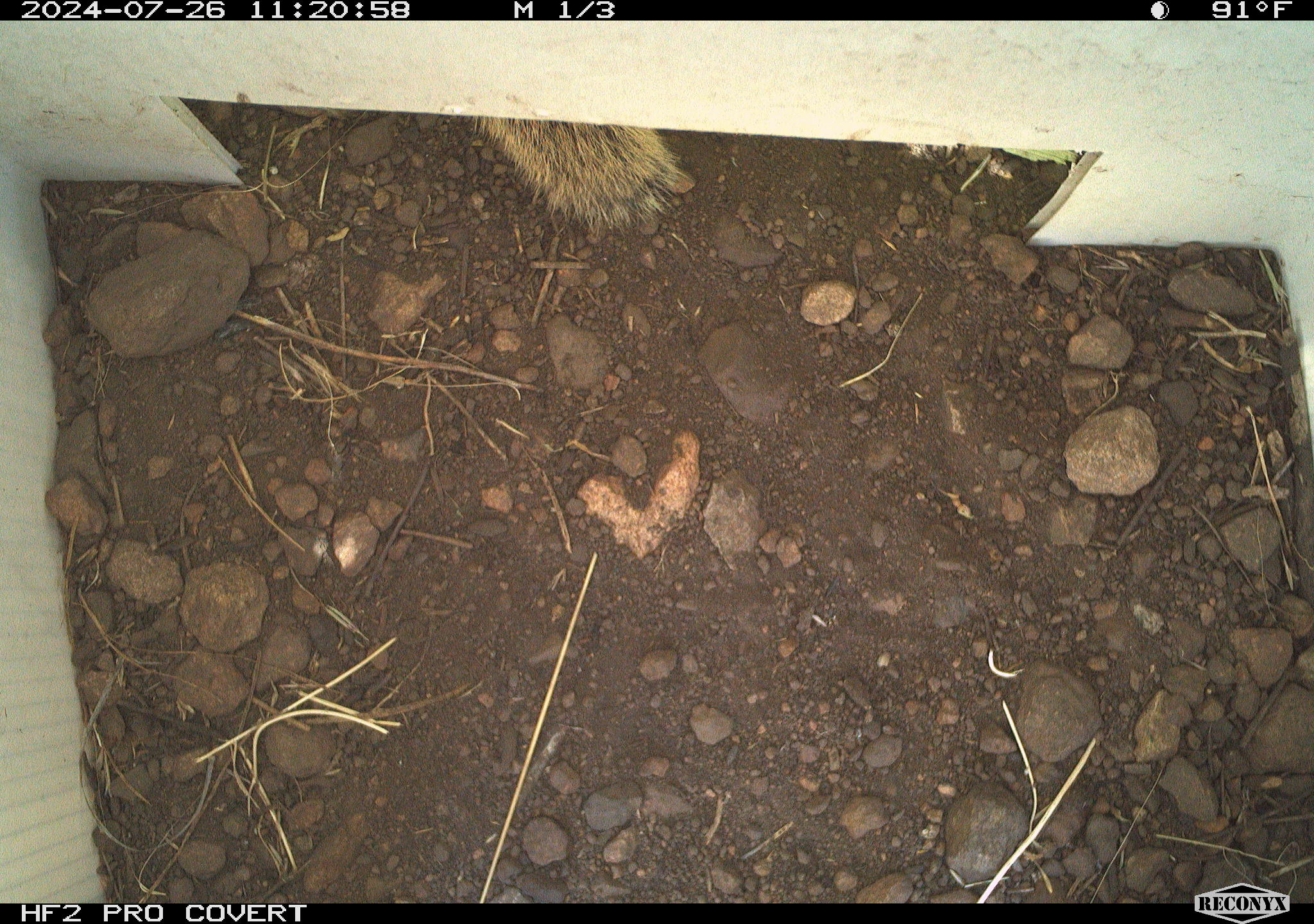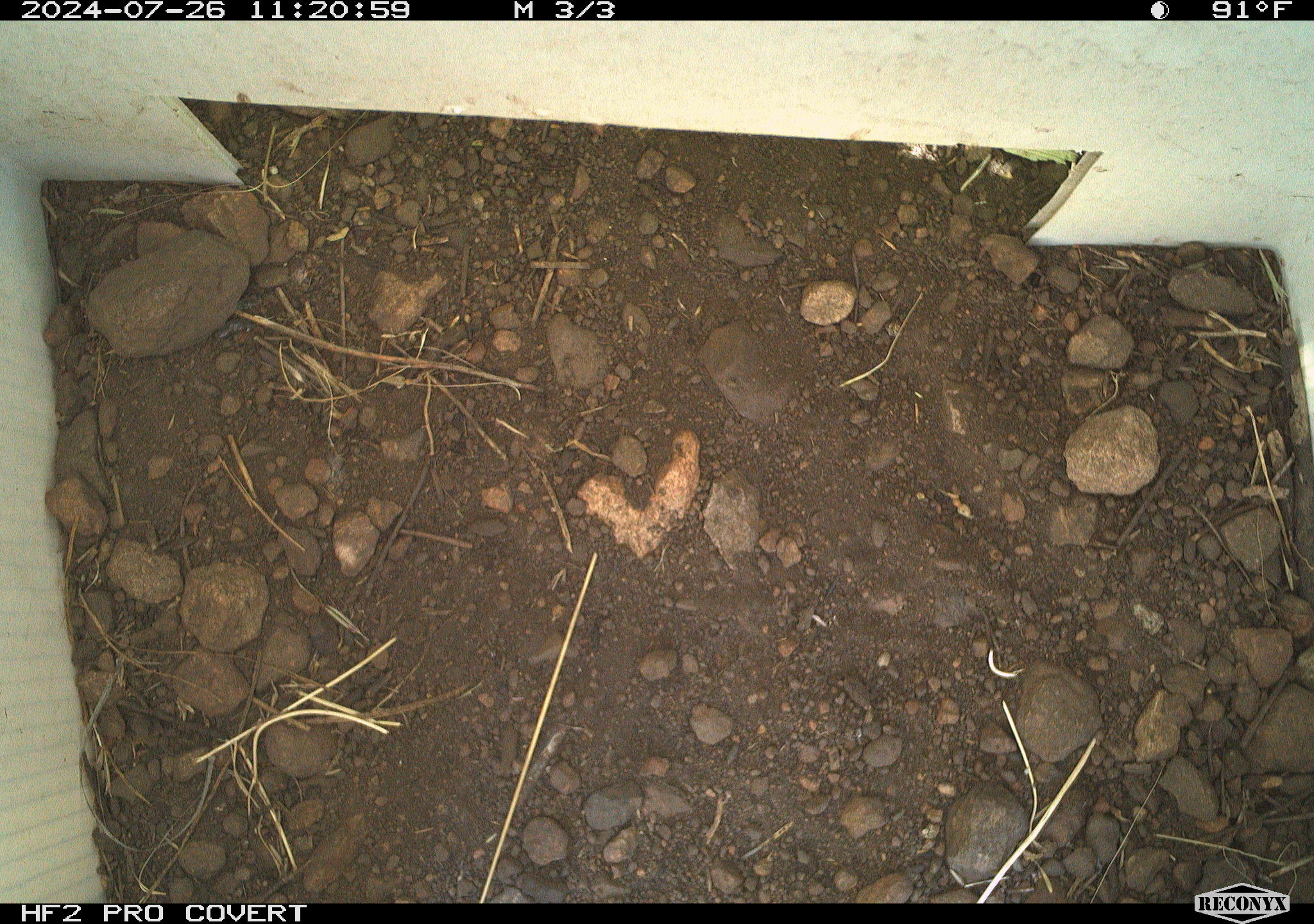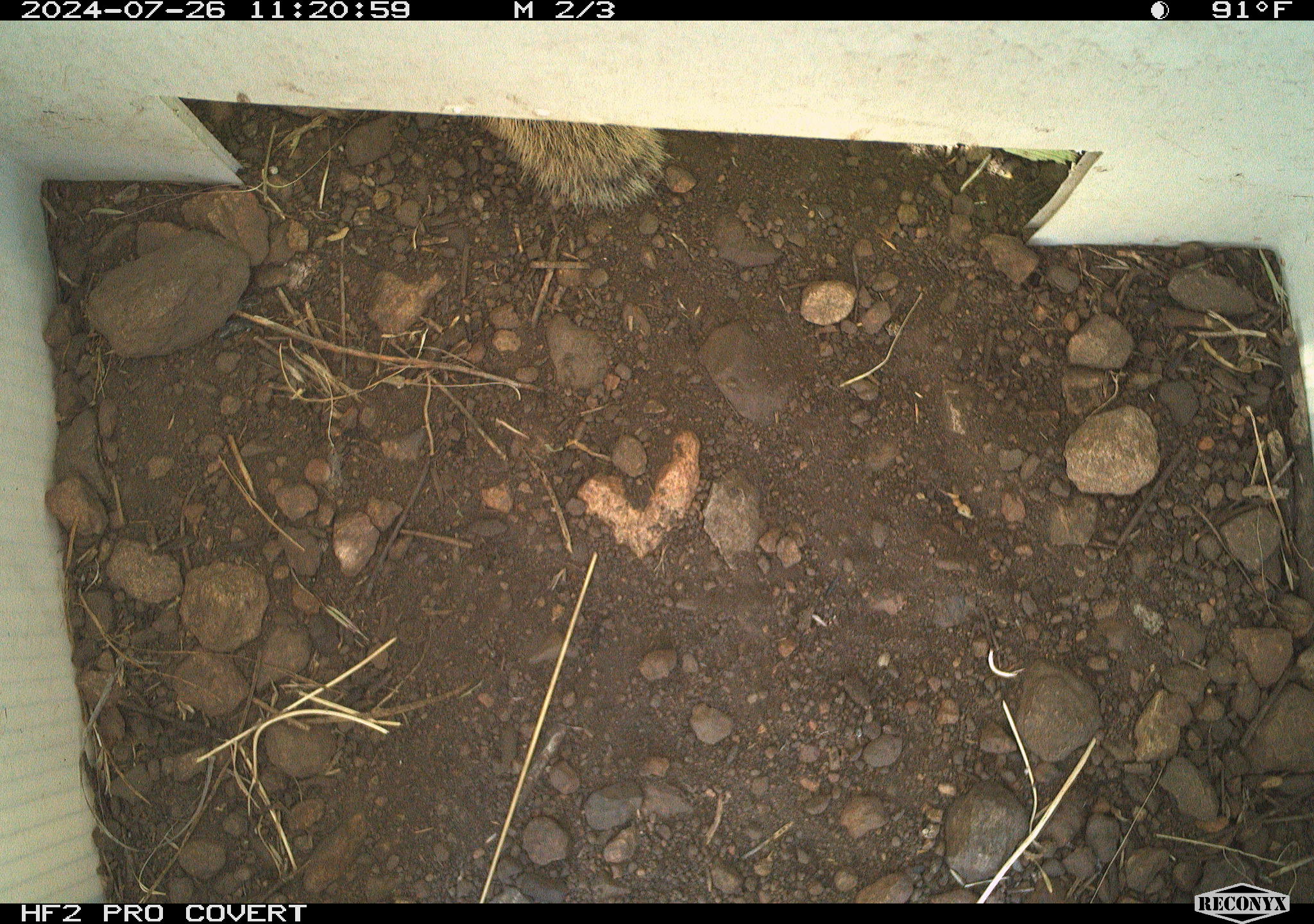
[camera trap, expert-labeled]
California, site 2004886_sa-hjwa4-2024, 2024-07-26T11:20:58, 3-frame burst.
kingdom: Animalia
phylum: Chordata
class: Mammalia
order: Rodentia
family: Sciuridae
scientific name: Sciuridae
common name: squirrels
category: sciuridae family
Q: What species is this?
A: Sciuridae family (squirrels) (Sciuridae).